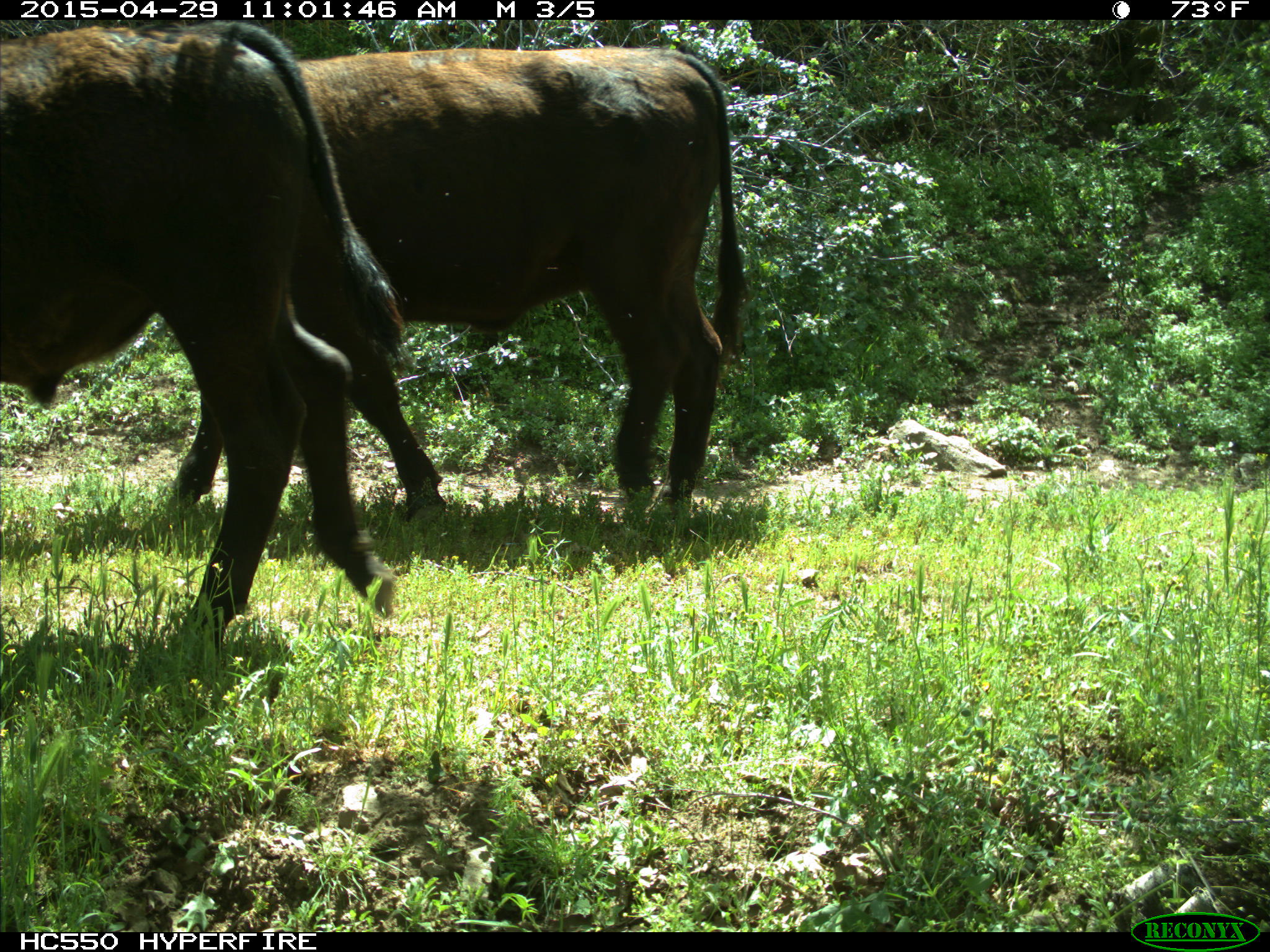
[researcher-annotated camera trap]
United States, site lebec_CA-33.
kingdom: Animalia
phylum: Chordata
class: Mammalia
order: Artiodactyla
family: Bovidae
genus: Bos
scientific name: Bos taurus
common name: domestic cow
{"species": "Bos taurus (domestic cow)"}